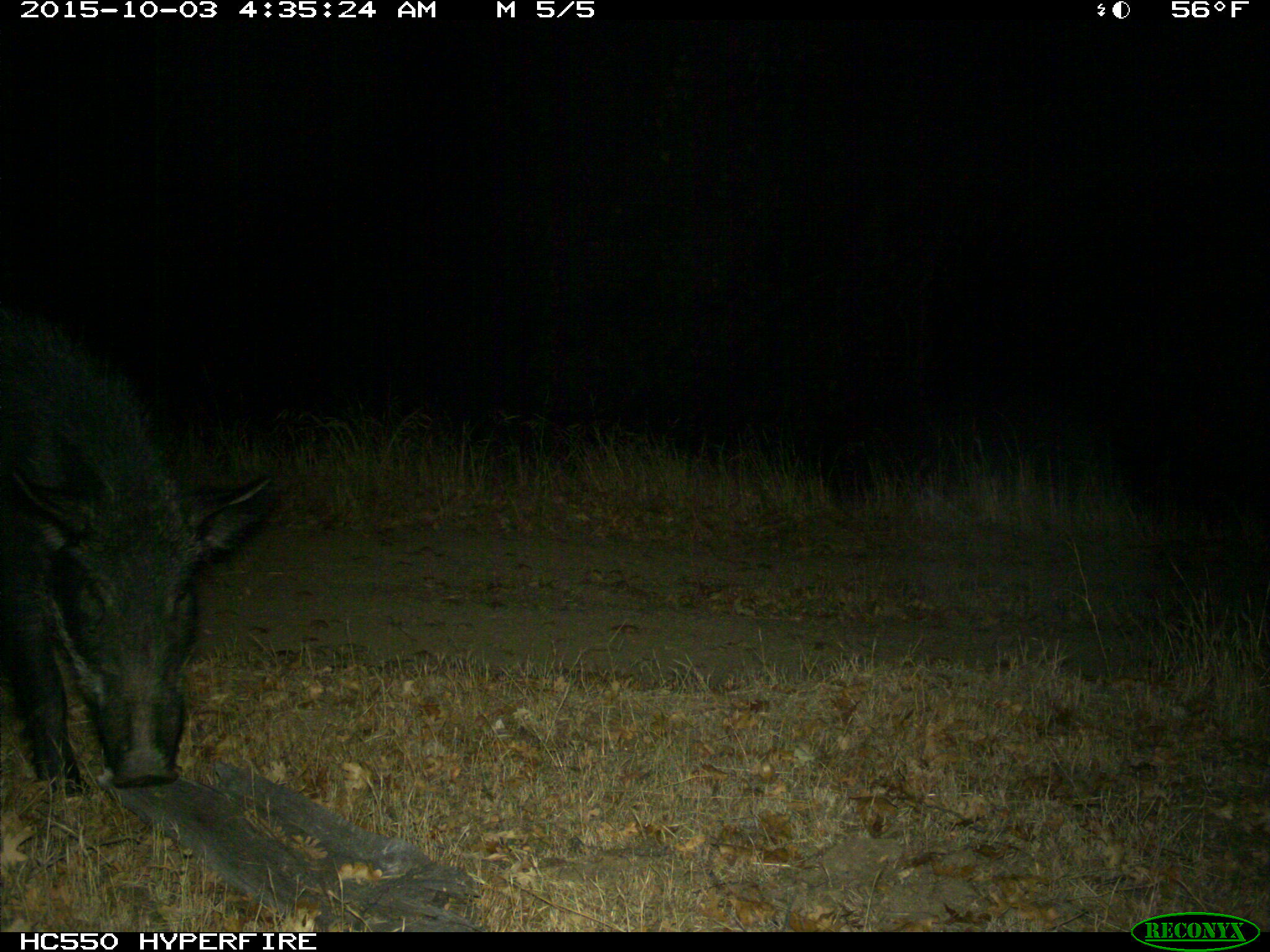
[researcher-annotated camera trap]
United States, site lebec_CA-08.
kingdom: Animalia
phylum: Chordata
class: Mammalia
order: Artiodactyla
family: Suidae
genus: Sus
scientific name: Sus scrofa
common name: wild boar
Sus scrofa (wild boar).